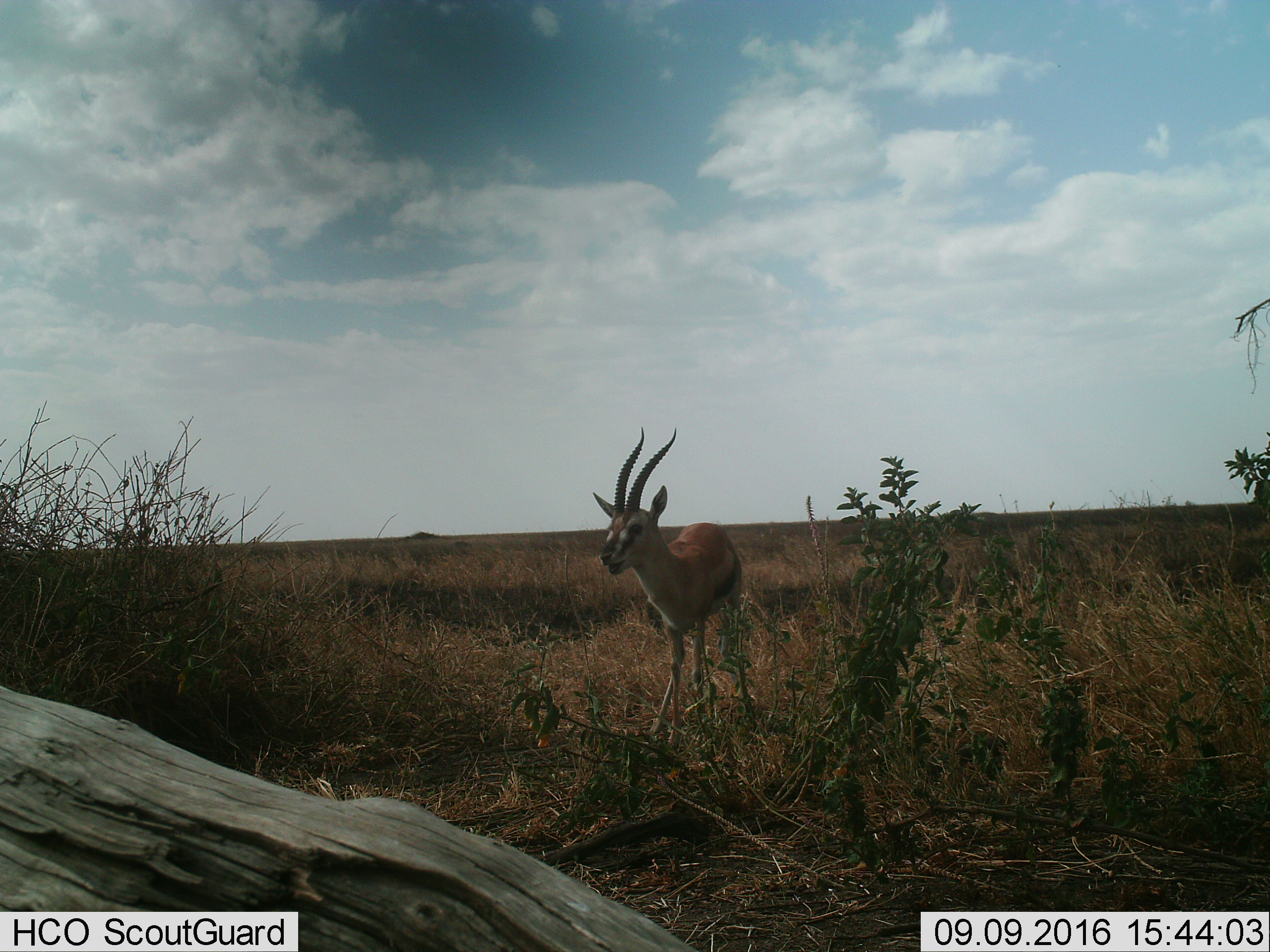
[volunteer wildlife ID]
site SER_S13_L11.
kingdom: Animalia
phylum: Chordata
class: Mammalia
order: Artiodactyla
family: Bovidae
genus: Eudorcas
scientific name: Eudorcas thomsonii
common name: thomson's gazelle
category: gazellethomsons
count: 1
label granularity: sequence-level